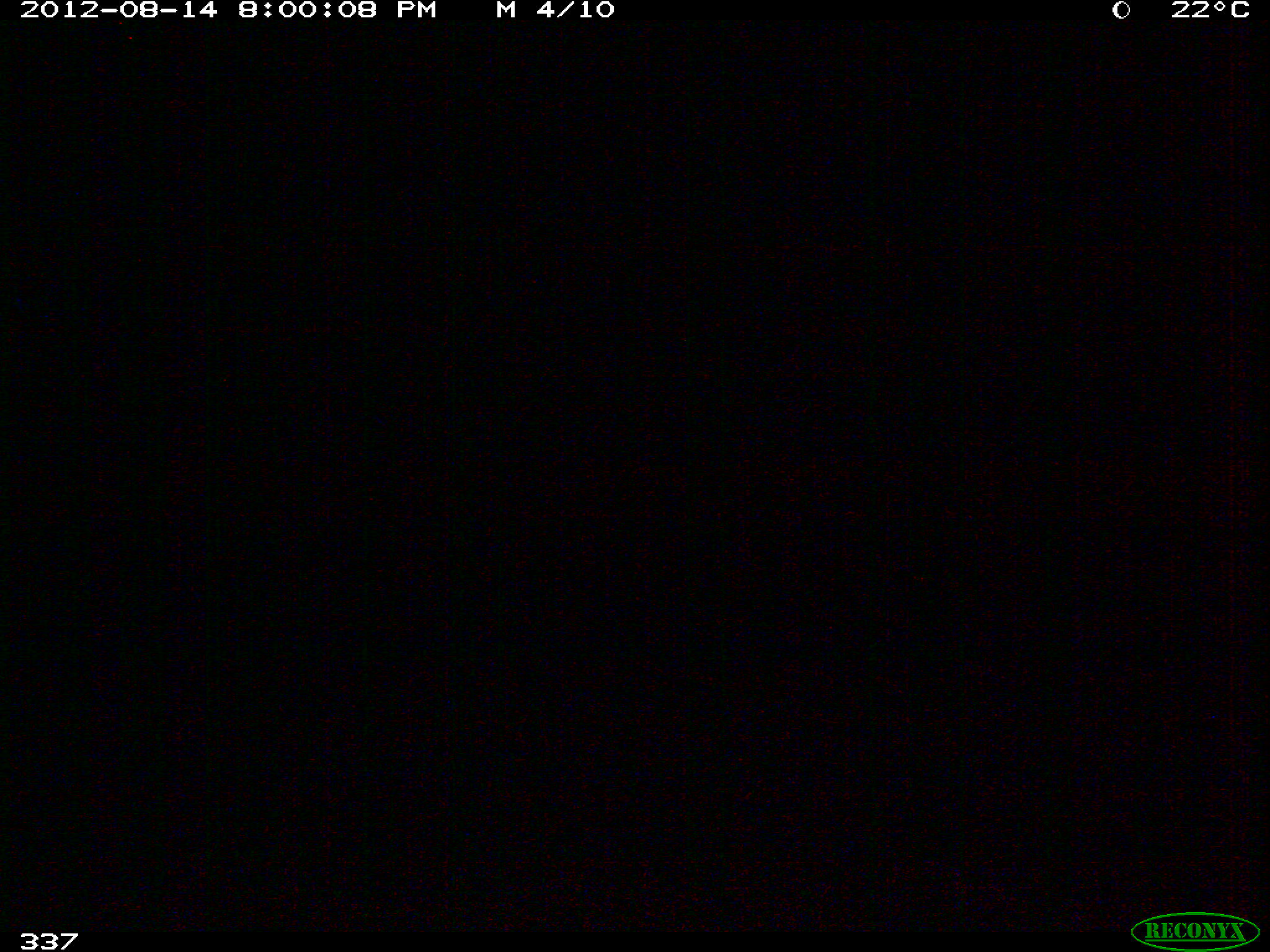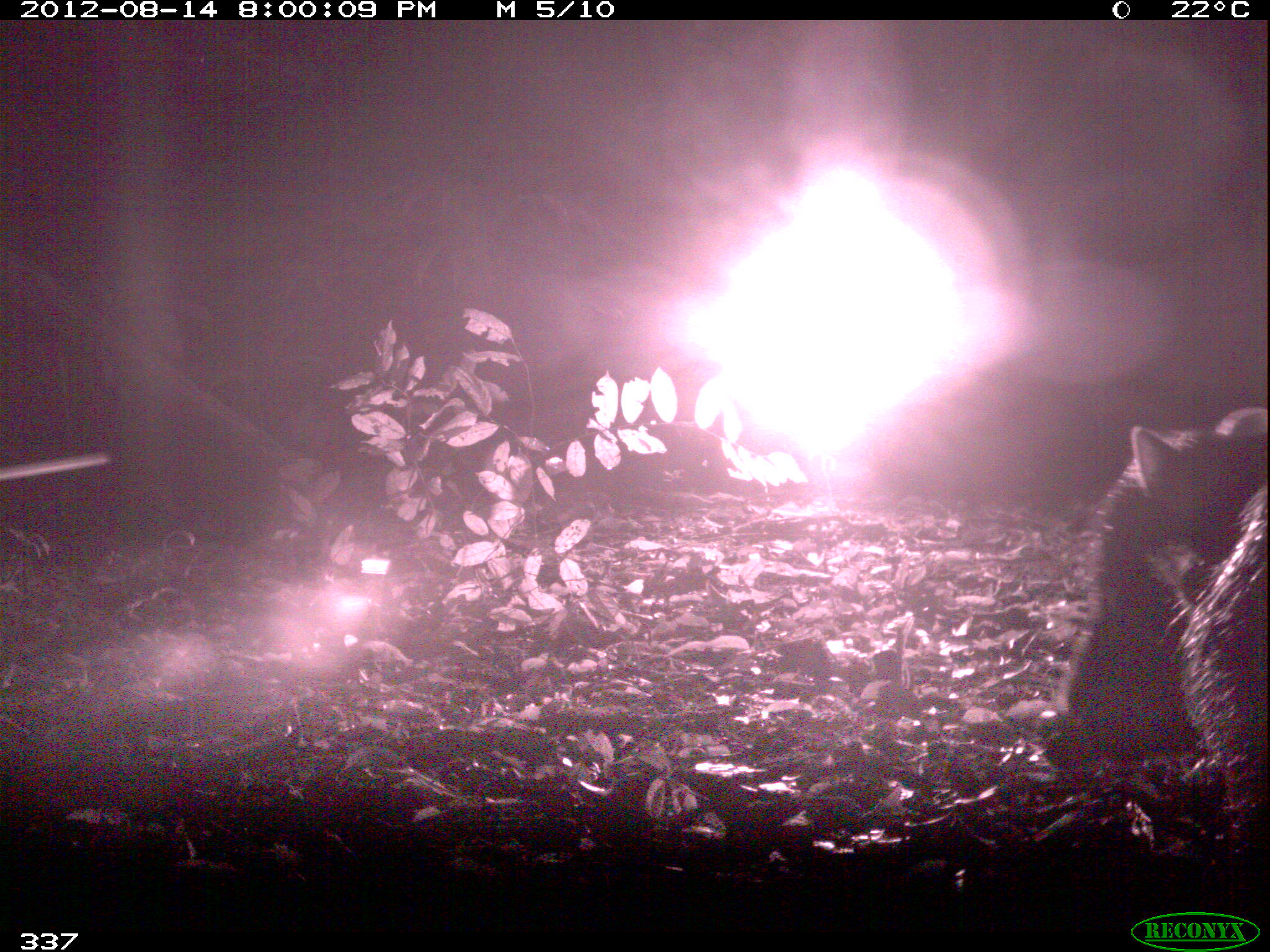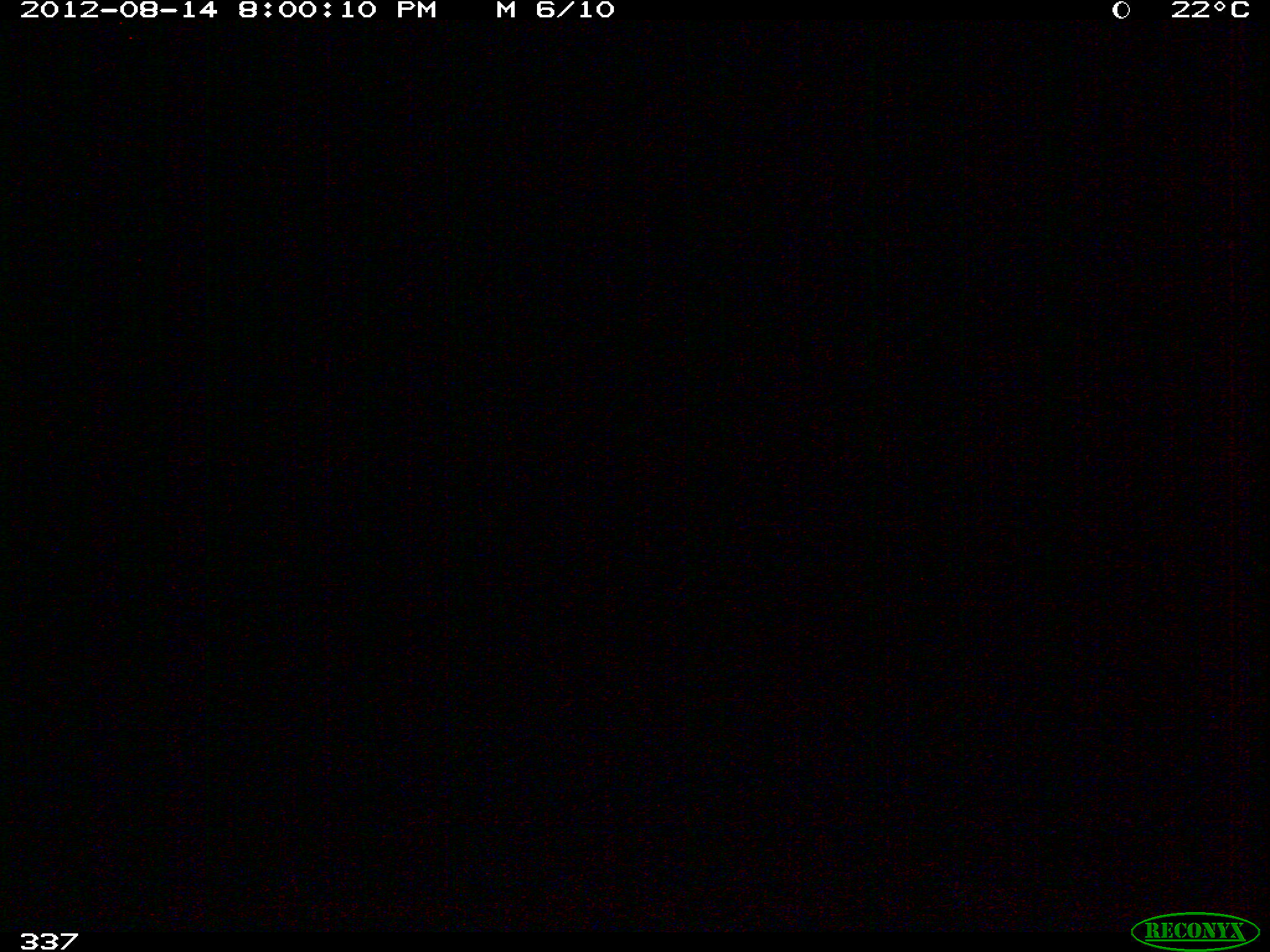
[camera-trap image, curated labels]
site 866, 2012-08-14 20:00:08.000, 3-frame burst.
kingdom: Animalia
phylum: Chordata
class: Mammalia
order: Artiodactyla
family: Tayassuidae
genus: Tayassu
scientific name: Tayassu pecari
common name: white-lipped peccary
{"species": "Tayassu pecari (white-lipped peccary)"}